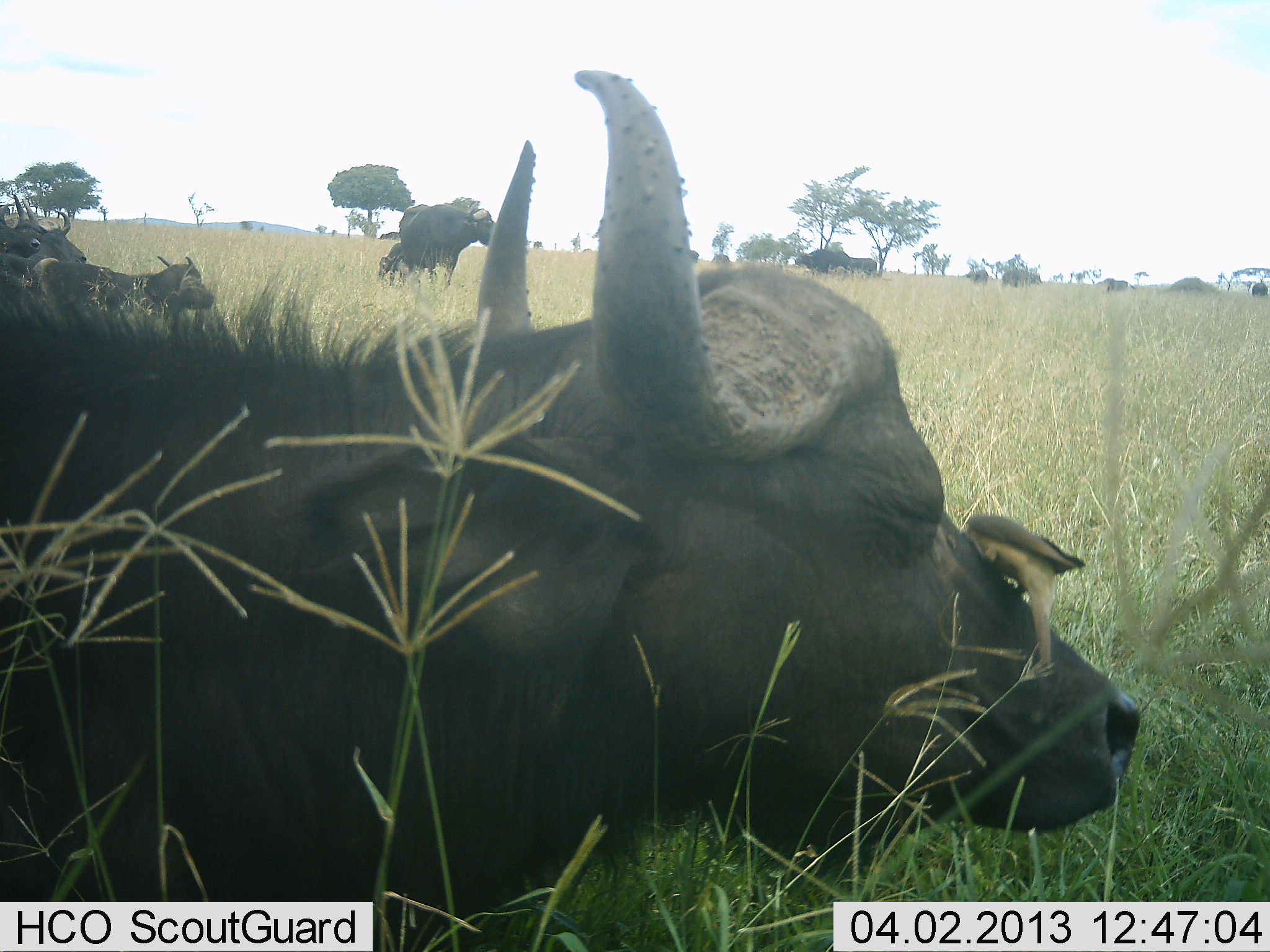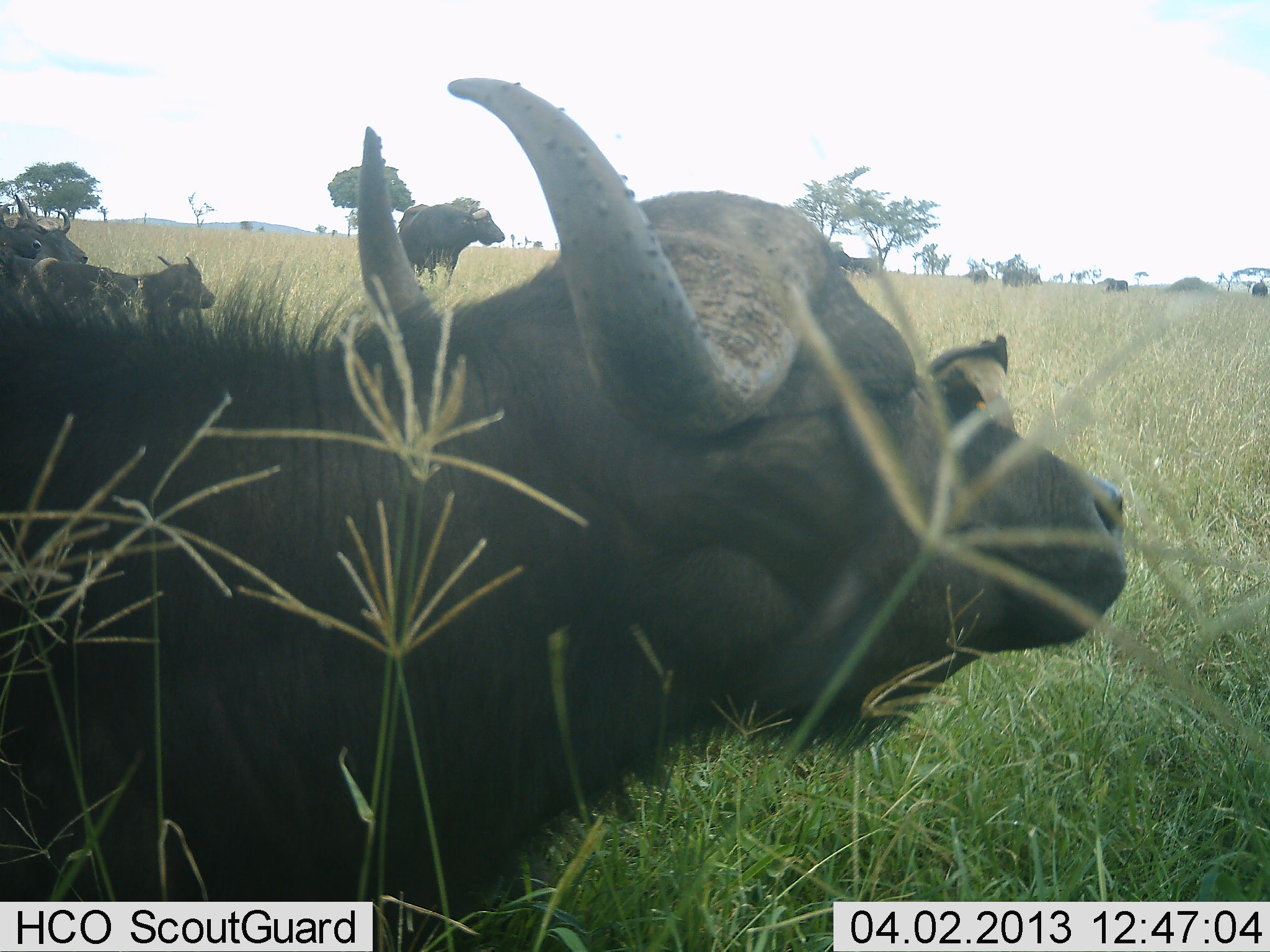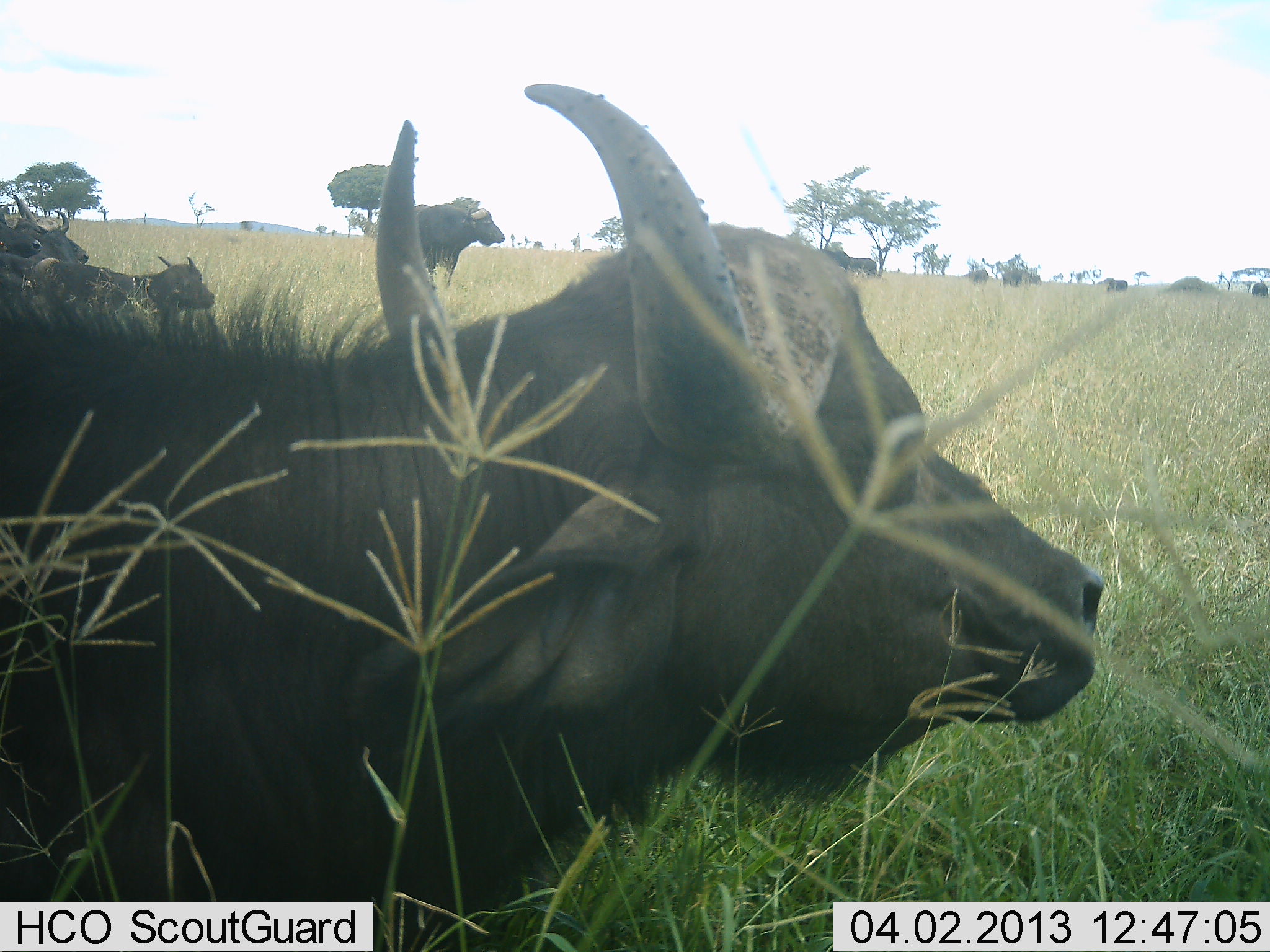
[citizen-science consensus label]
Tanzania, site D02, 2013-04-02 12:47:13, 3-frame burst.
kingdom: Animalia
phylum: Chordata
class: Mammalia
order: Artiodactyla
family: Bovidae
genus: Syncerus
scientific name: Syncerus caffer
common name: cape buffalo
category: buffalo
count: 6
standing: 72%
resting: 59%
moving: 14%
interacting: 0%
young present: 17%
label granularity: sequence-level